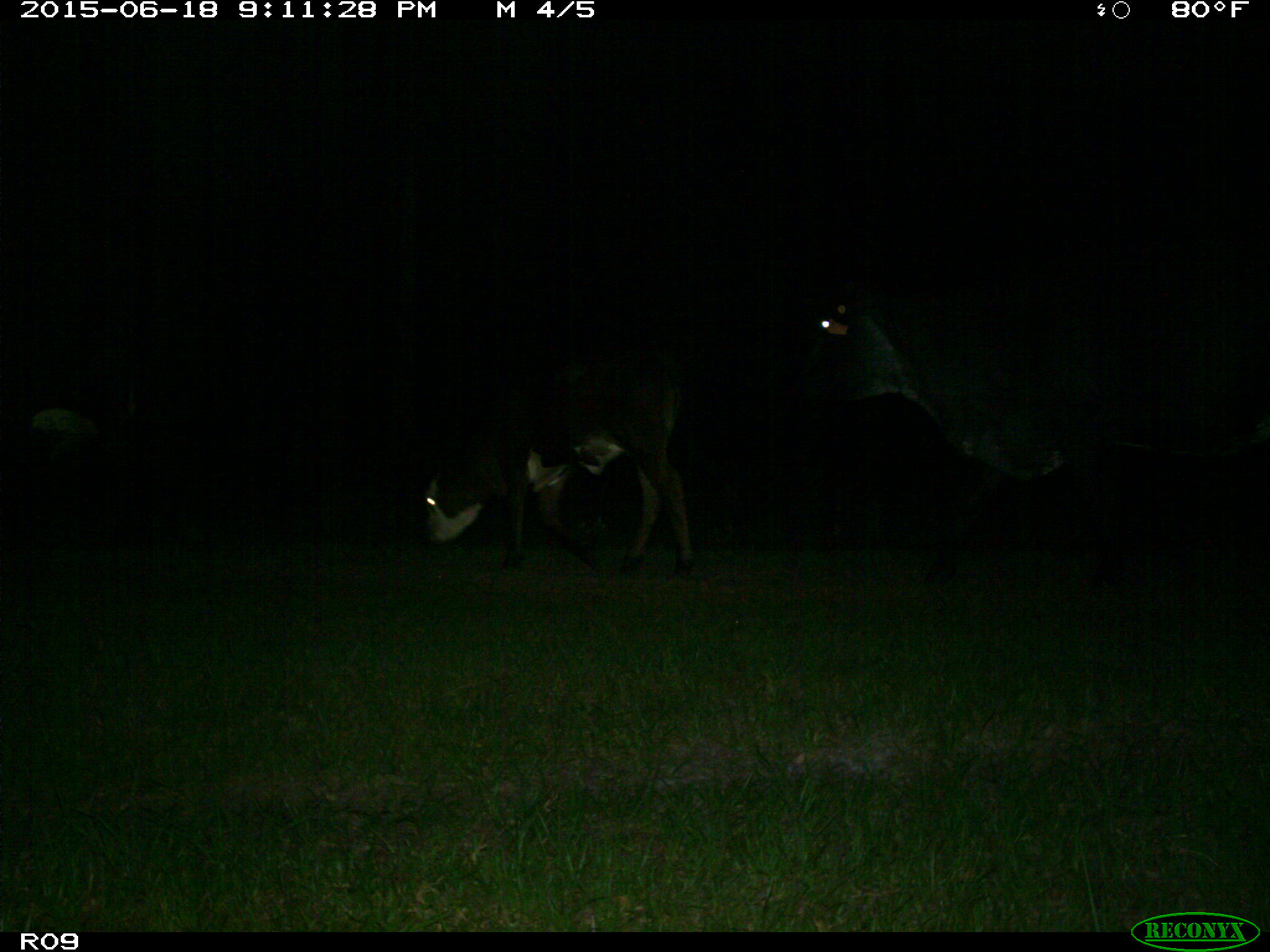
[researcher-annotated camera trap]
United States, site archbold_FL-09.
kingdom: Animalia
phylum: Chordata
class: Mammalia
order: Artiodactyla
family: Bovidae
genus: Bos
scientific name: Bos taurus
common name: domestic cow